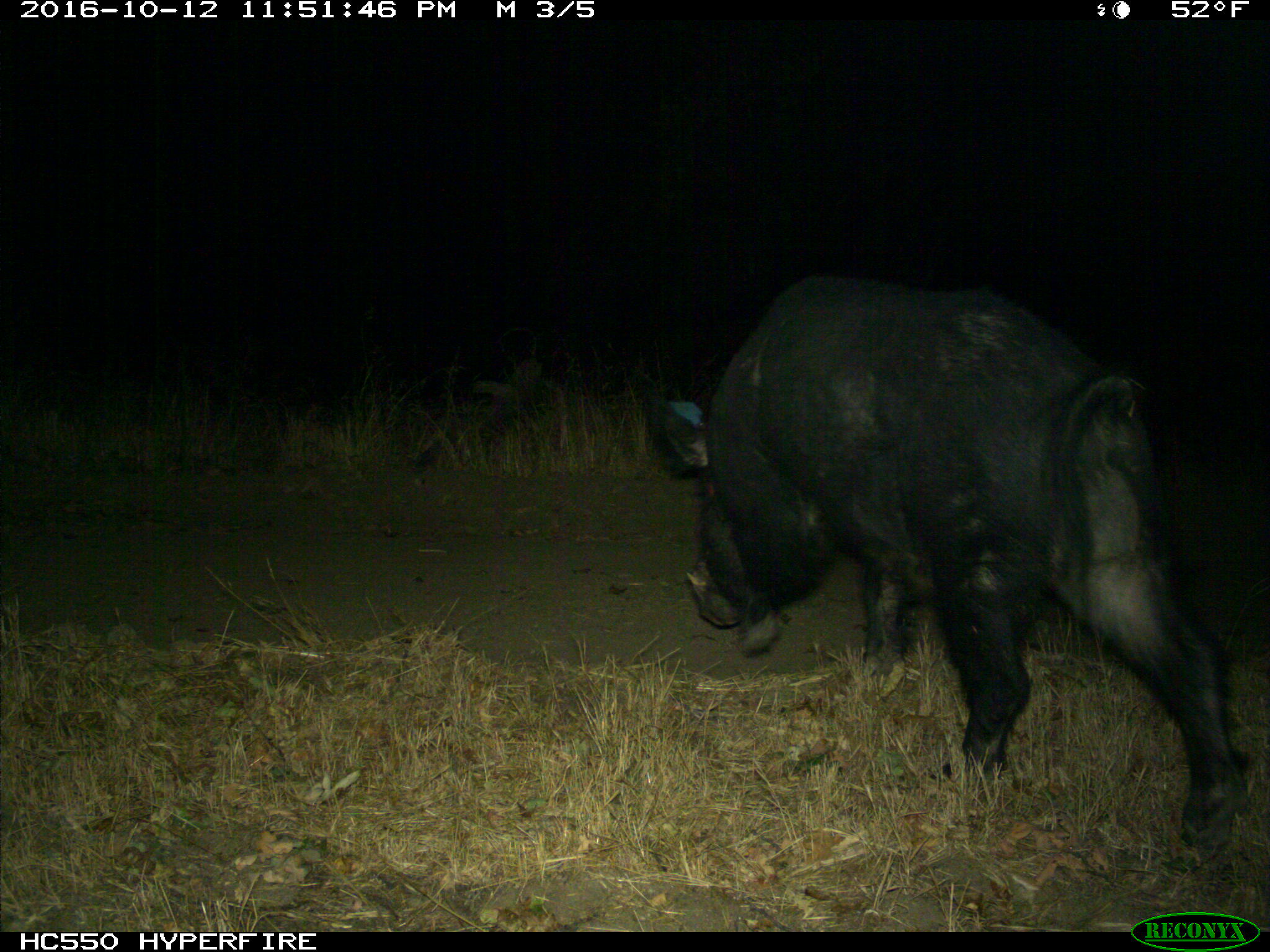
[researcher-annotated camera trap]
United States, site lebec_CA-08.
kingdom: Animalia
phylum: Chordata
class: Mammalia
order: Artiodactyla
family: Suidae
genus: Sus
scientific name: Sus scrofa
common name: wild boar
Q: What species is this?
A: Sus scrofa (wild boar).